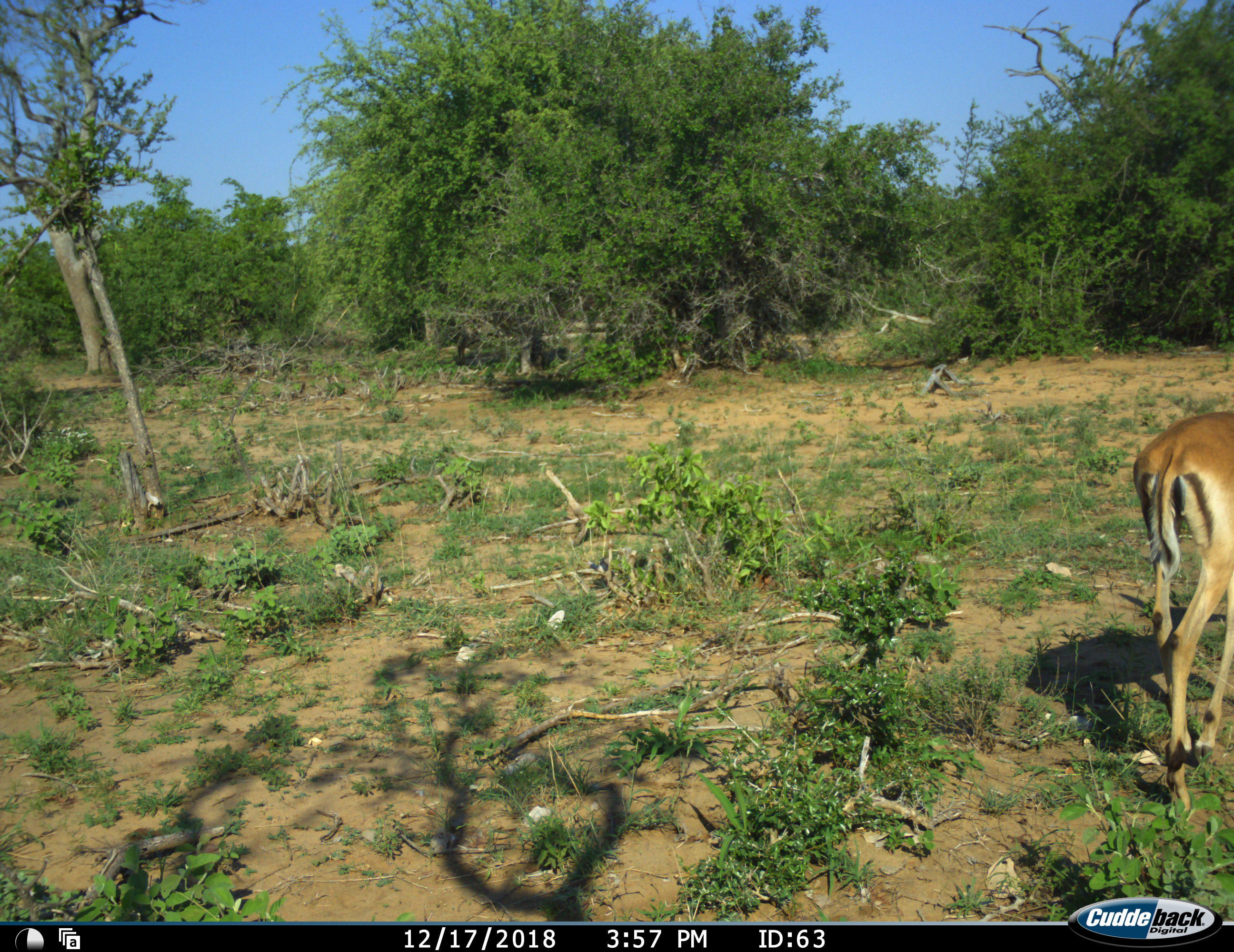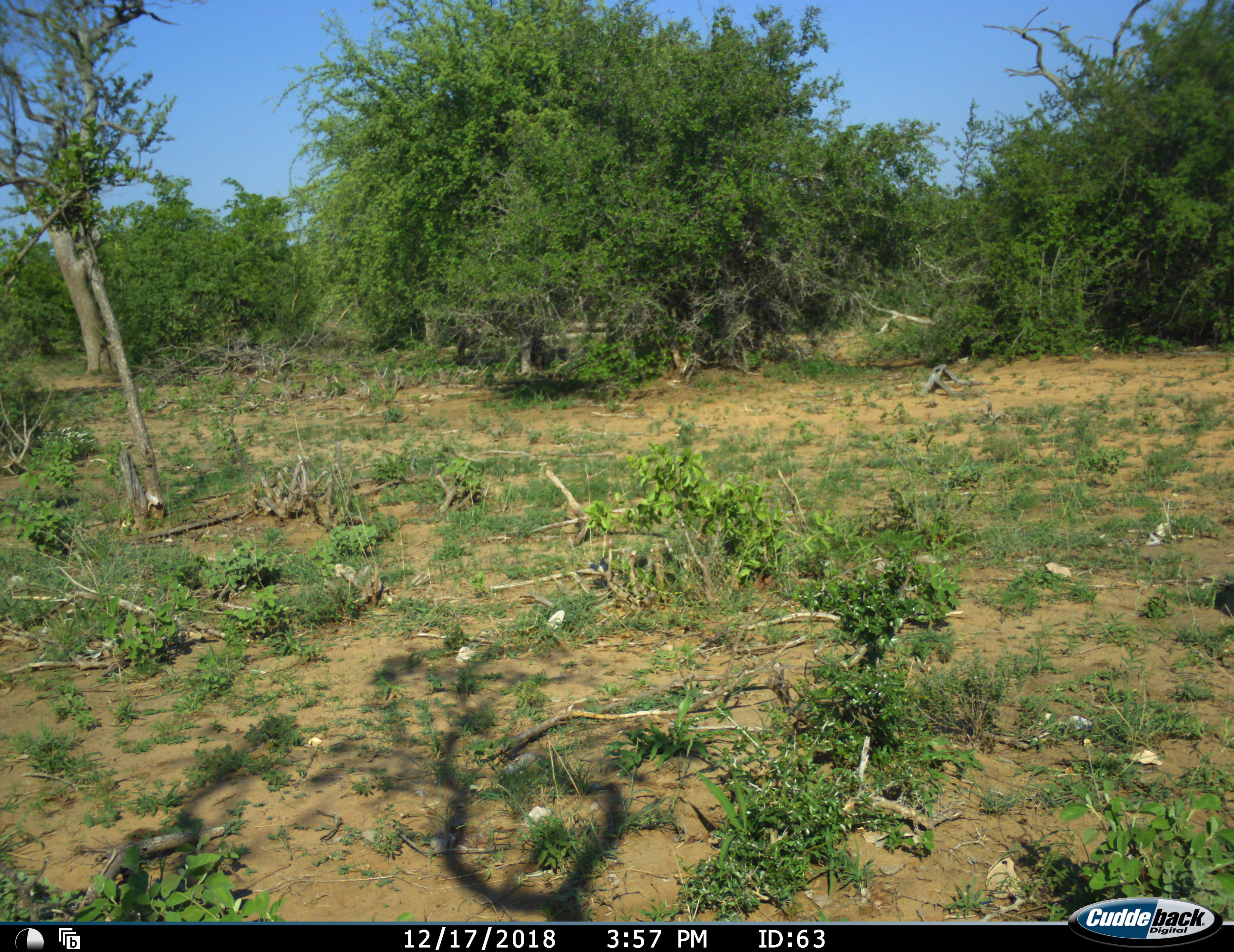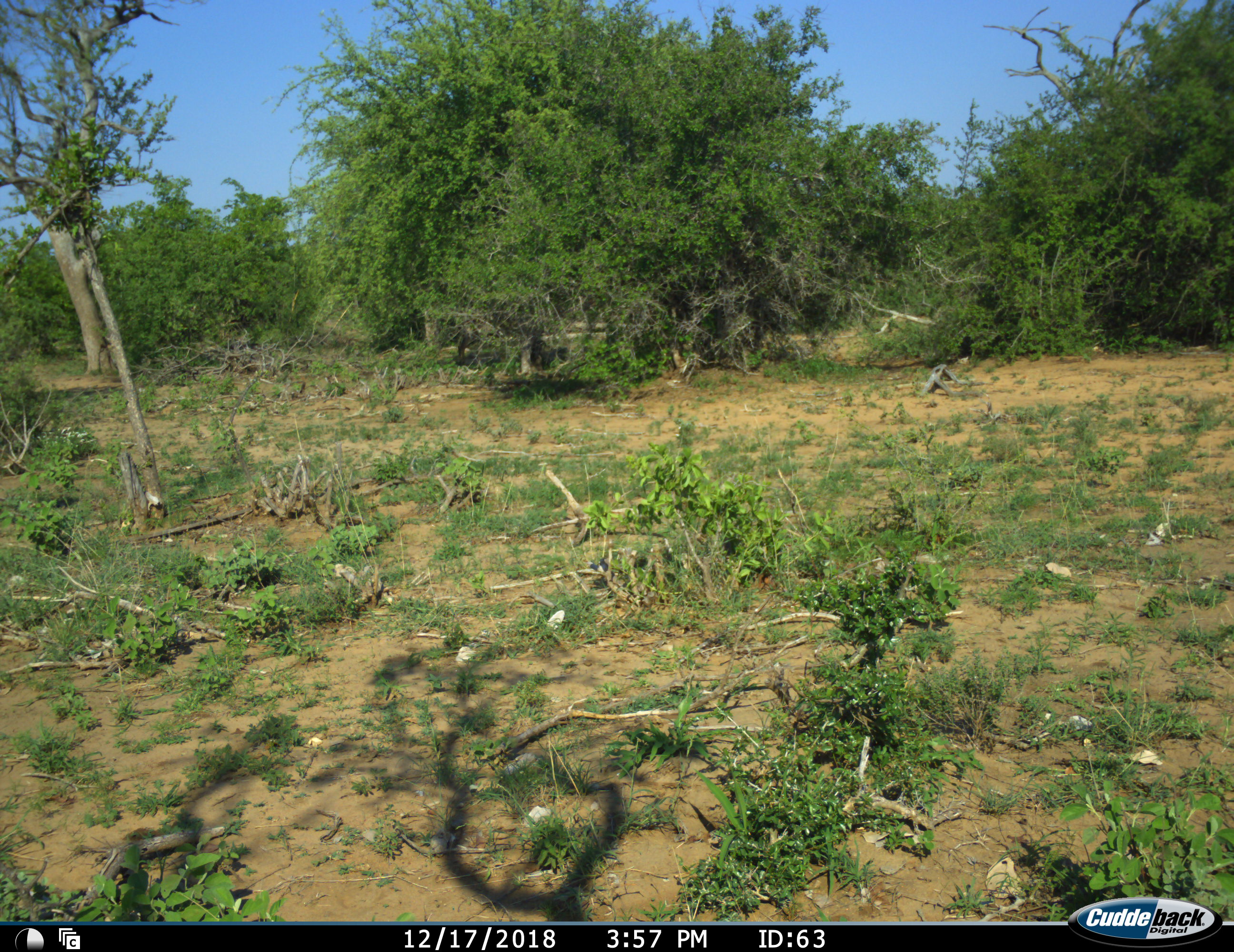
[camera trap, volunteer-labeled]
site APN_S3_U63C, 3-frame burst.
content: unidentified animal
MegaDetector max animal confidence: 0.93